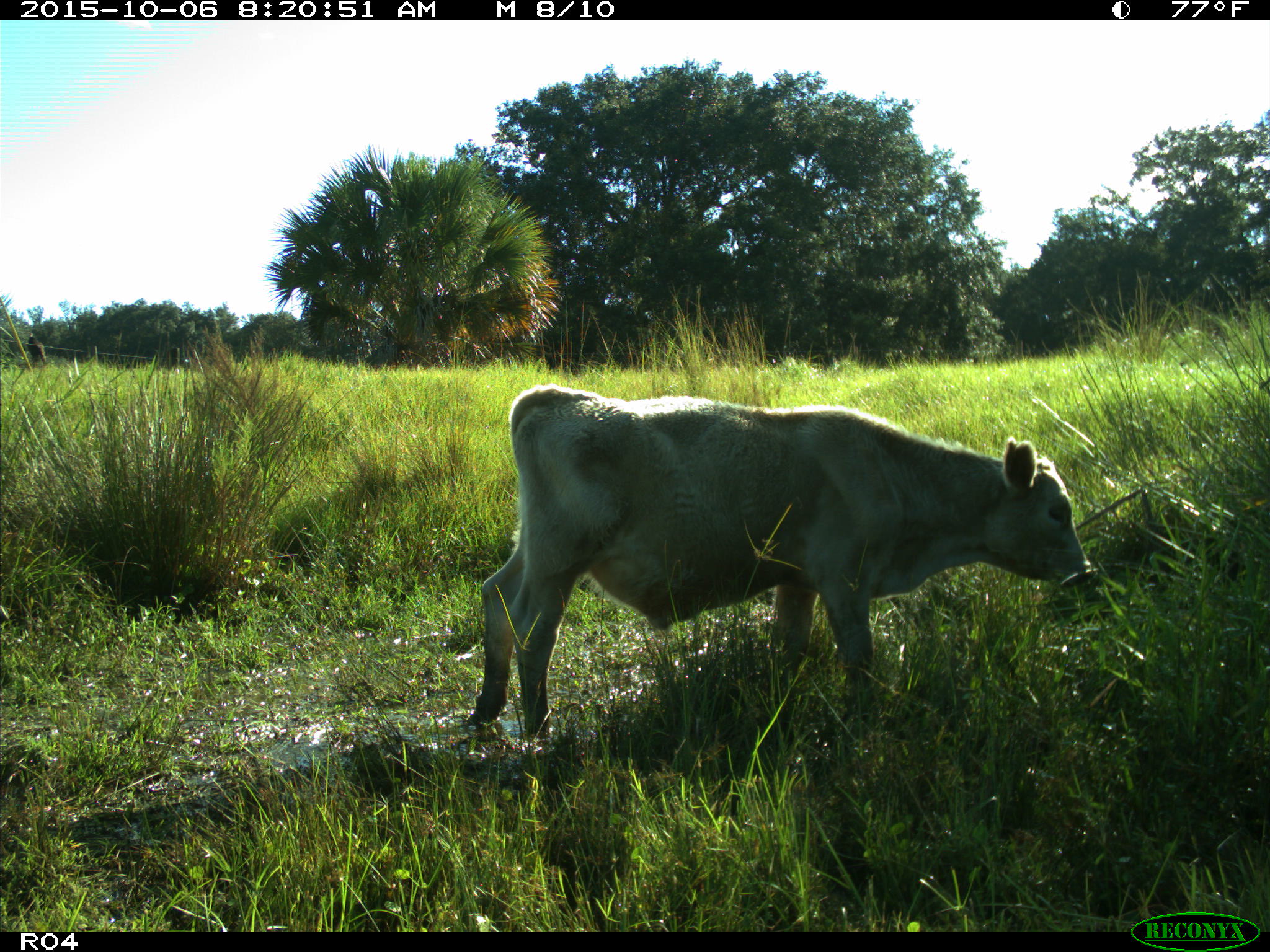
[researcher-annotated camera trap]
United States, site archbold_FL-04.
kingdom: Animalia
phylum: Chordata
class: Mammalia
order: Artiodactyla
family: Bovidae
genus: Bos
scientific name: Bos taurus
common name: domestic cow